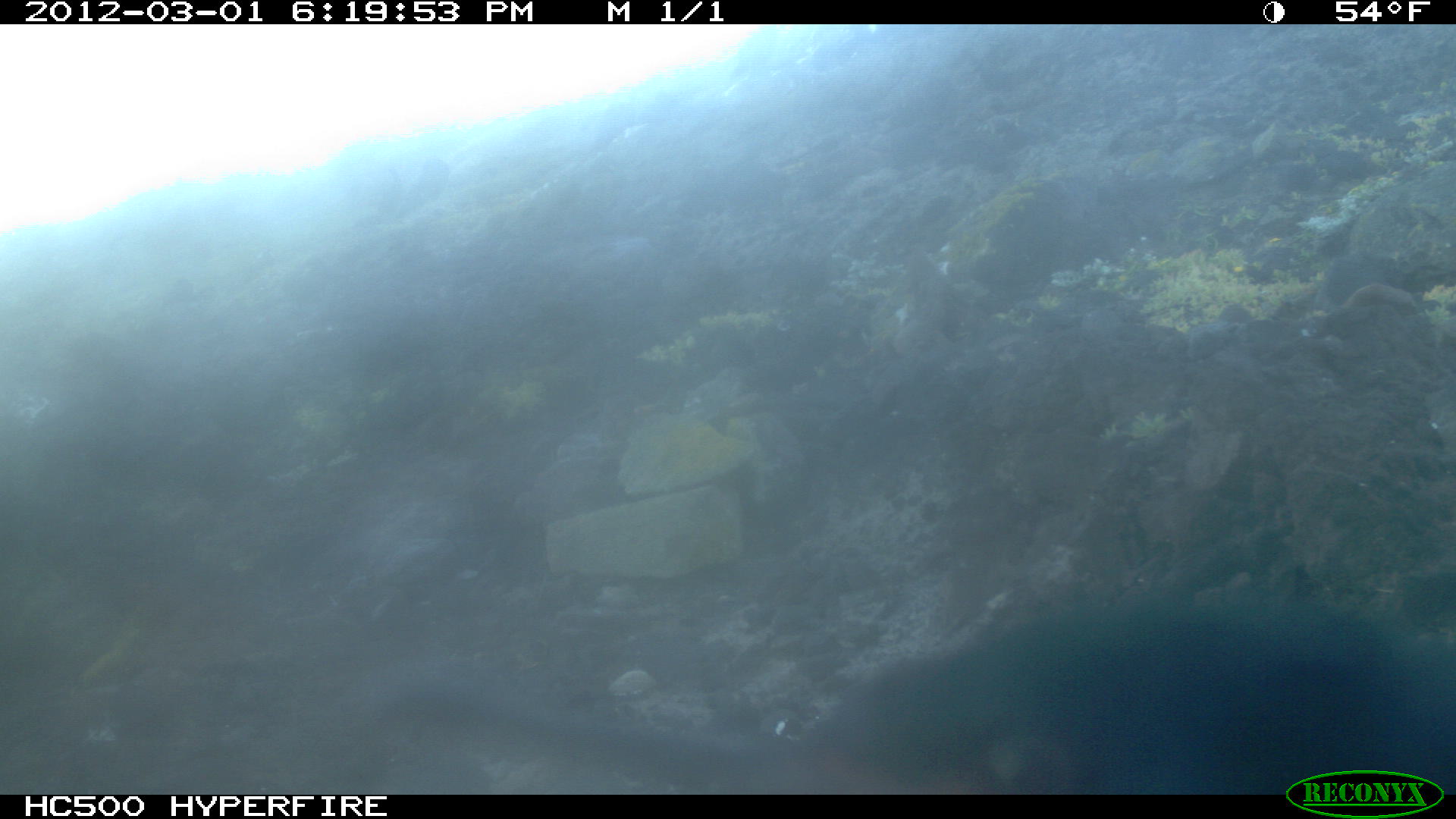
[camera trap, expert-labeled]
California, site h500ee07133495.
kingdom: Animalia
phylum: Chordata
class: Aves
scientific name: Aves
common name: bird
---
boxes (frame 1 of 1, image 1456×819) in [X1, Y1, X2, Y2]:
bird: [374, 606, 1455, 793]